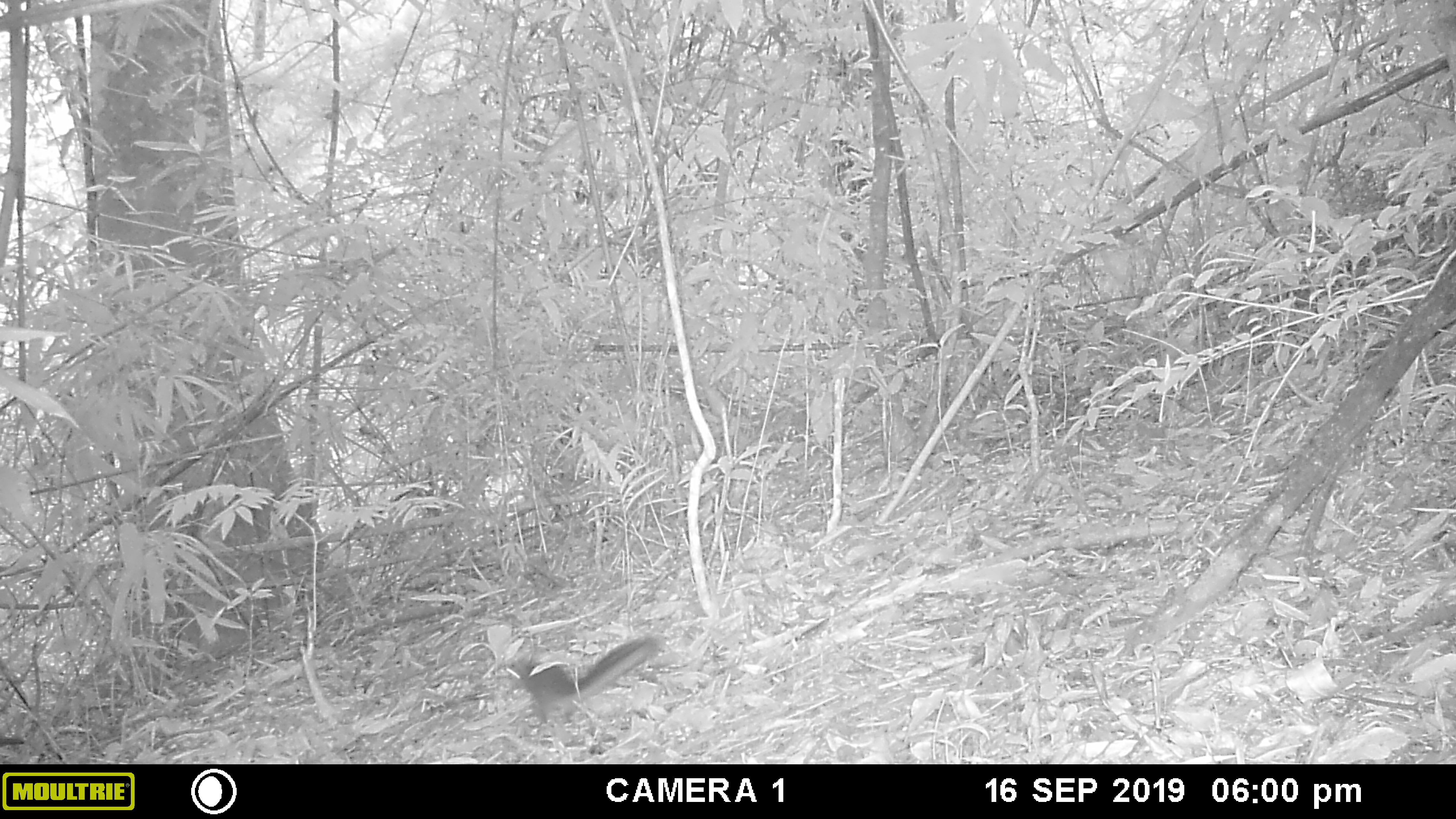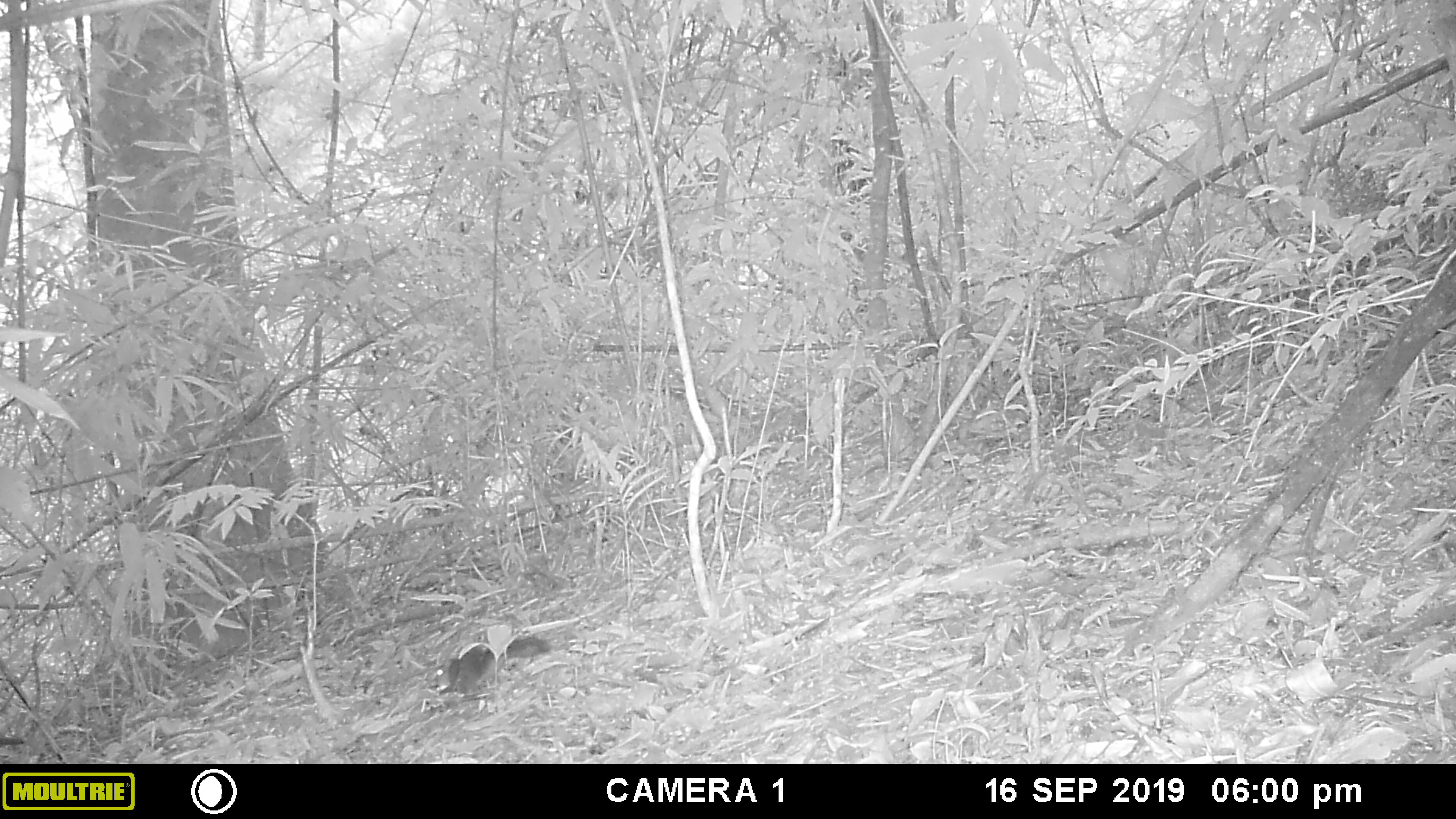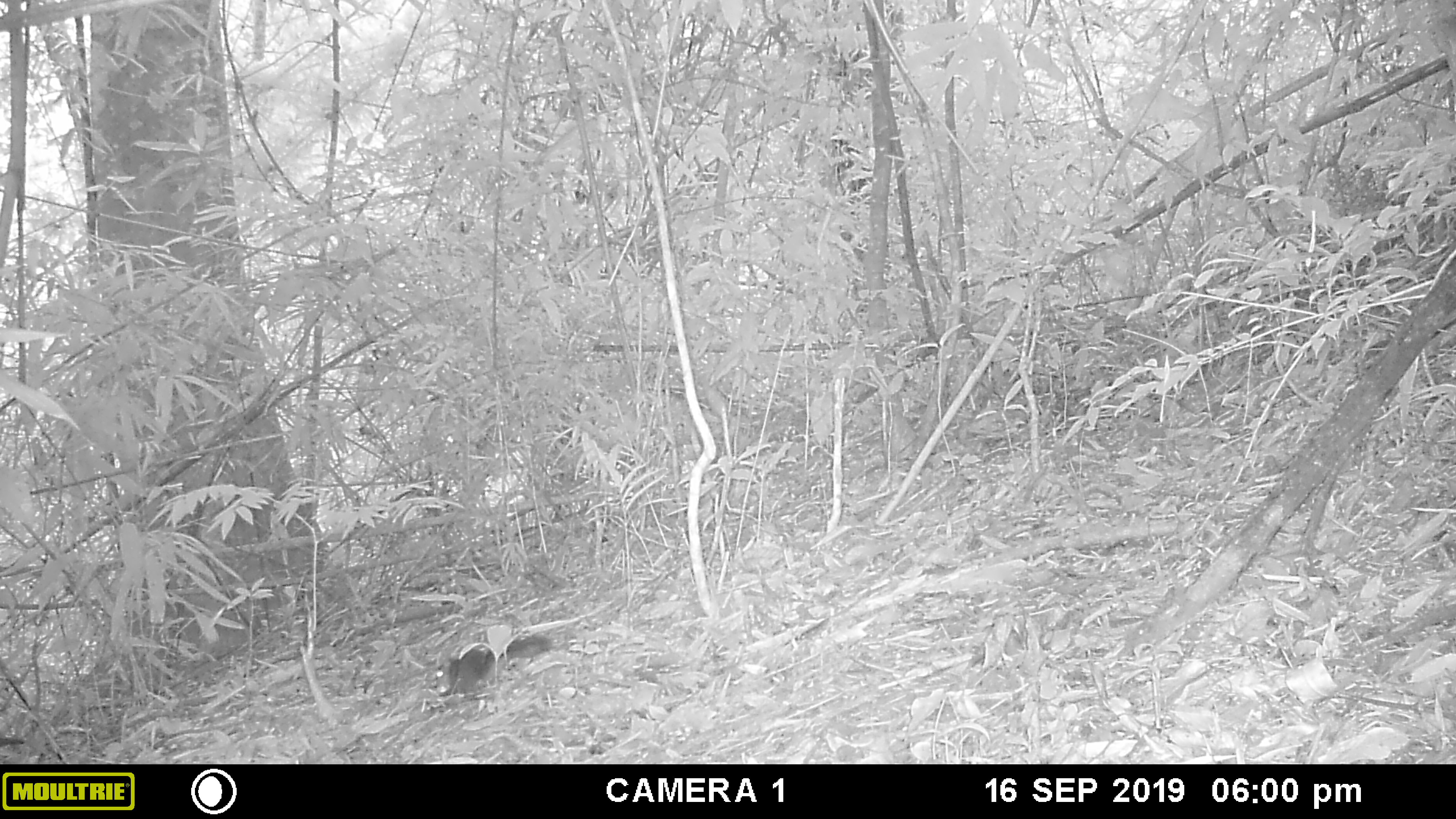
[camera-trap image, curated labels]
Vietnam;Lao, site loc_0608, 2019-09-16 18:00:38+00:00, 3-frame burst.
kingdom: Animalia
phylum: Chordata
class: Mammalia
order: Rodentia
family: Sciuridae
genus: Dremomys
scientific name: Dremomys rufigenis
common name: red-cheeked squirrel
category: red cheeked squirrel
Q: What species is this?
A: Red cheeked squirrel (red-cheeked squirrel) (Dremomys rufigenis).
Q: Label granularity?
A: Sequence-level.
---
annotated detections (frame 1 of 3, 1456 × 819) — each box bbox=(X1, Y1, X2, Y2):
red cheeked squirrel: bbox=(505, 635, 659, 724)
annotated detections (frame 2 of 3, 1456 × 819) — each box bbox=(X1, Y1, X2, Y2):
red cheeked squirrel: bbox=(435, 634, 552, 697)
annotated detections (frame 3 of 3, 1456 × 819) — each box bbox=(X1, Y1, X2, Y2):
red cheeked squirrel: bbox=(435, 633, 552, 697)